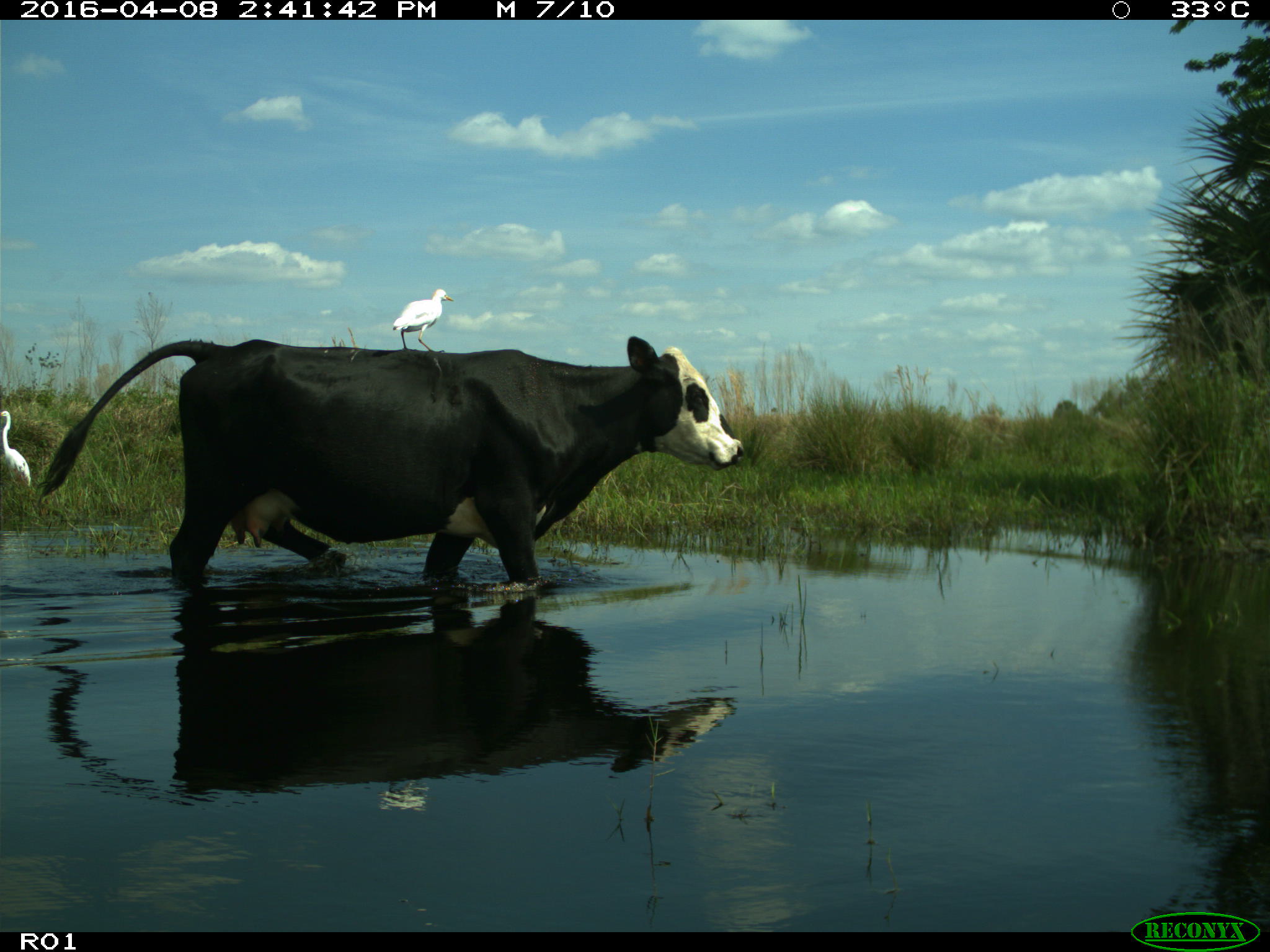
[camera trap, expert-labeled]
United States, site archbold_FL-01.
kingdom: Animalia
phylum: Chordata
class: Mammalia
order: Artiodactyla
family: Bovidae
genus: Bos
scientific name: Bos taurus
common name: domestic cow